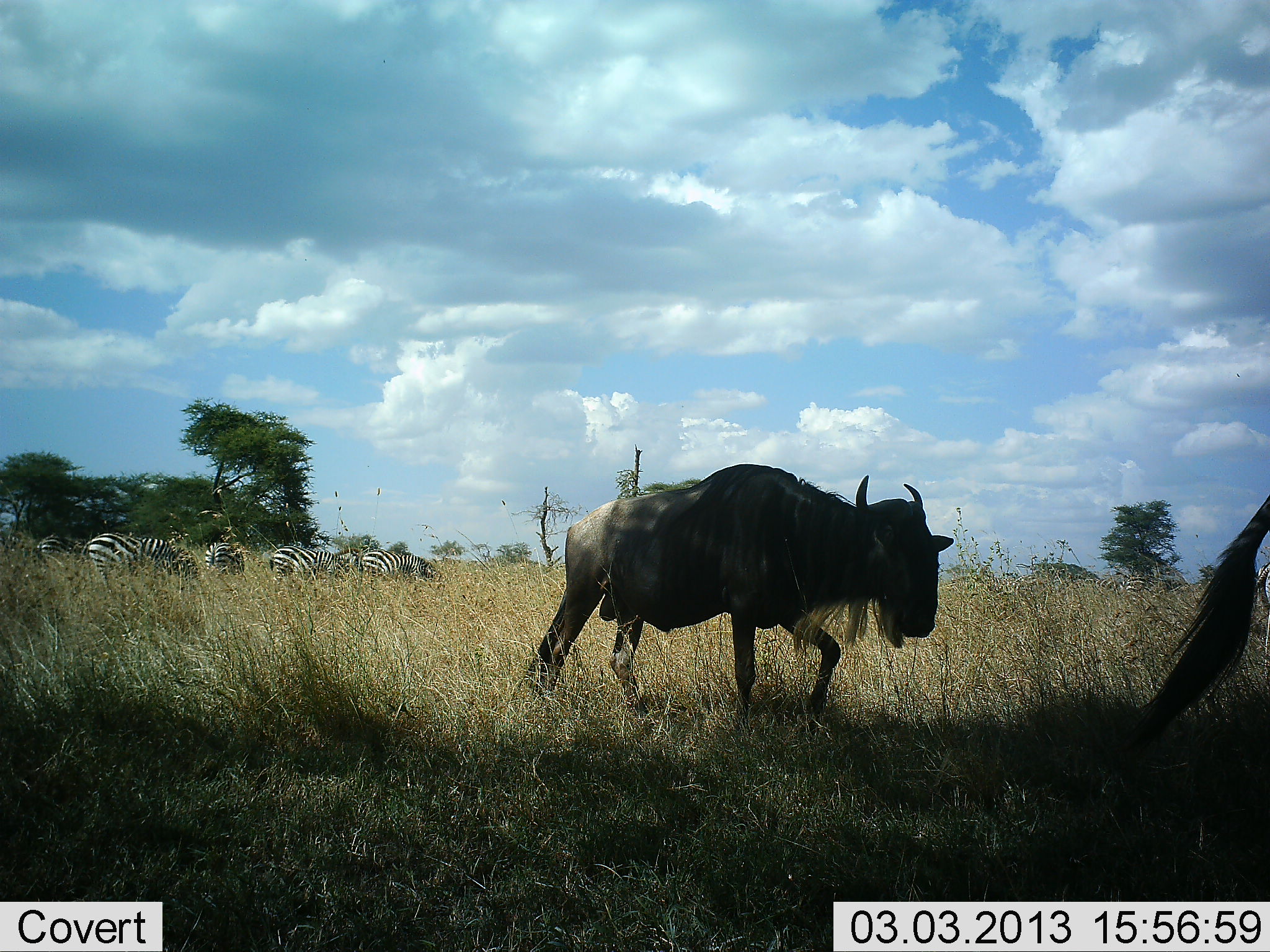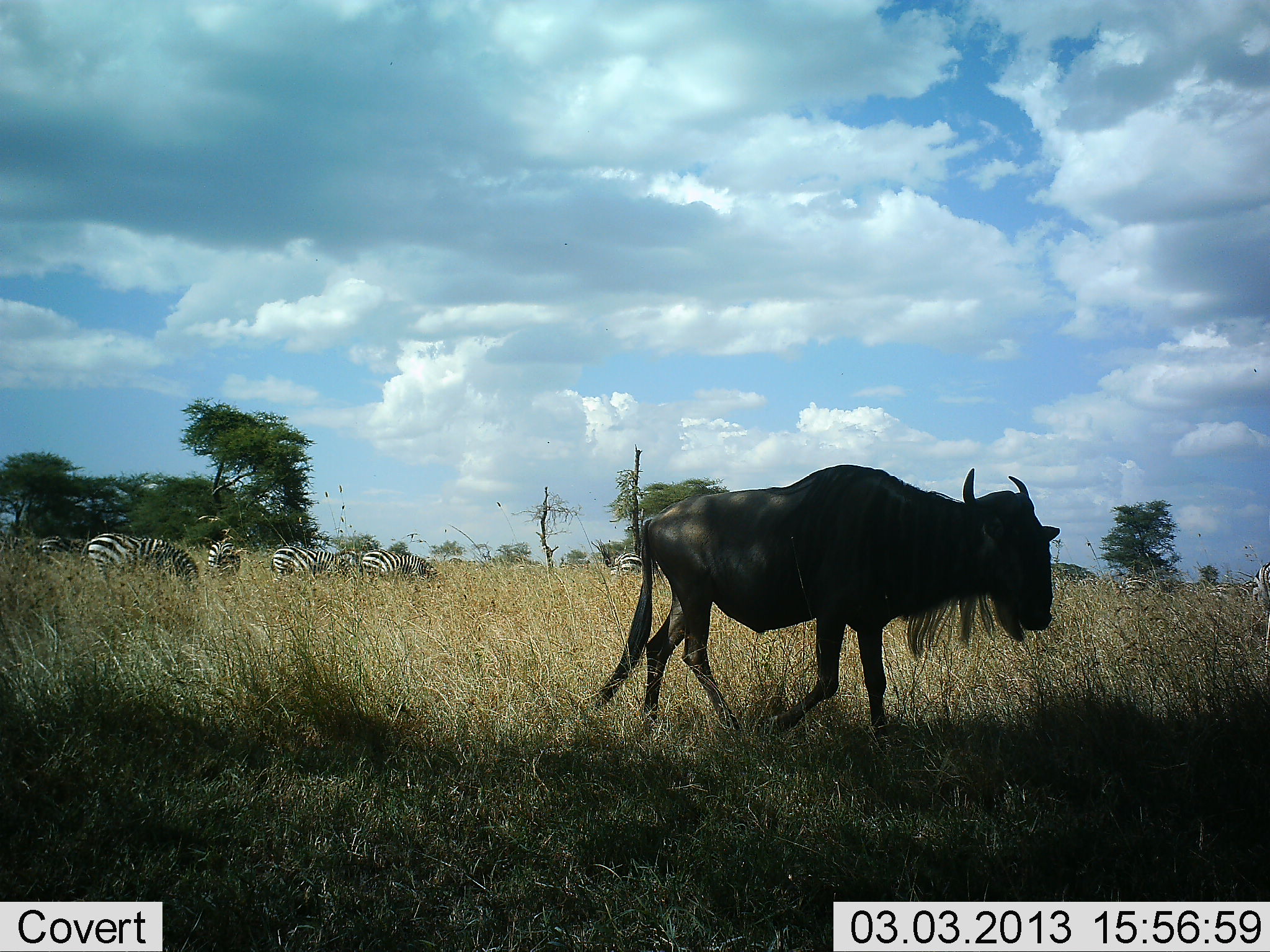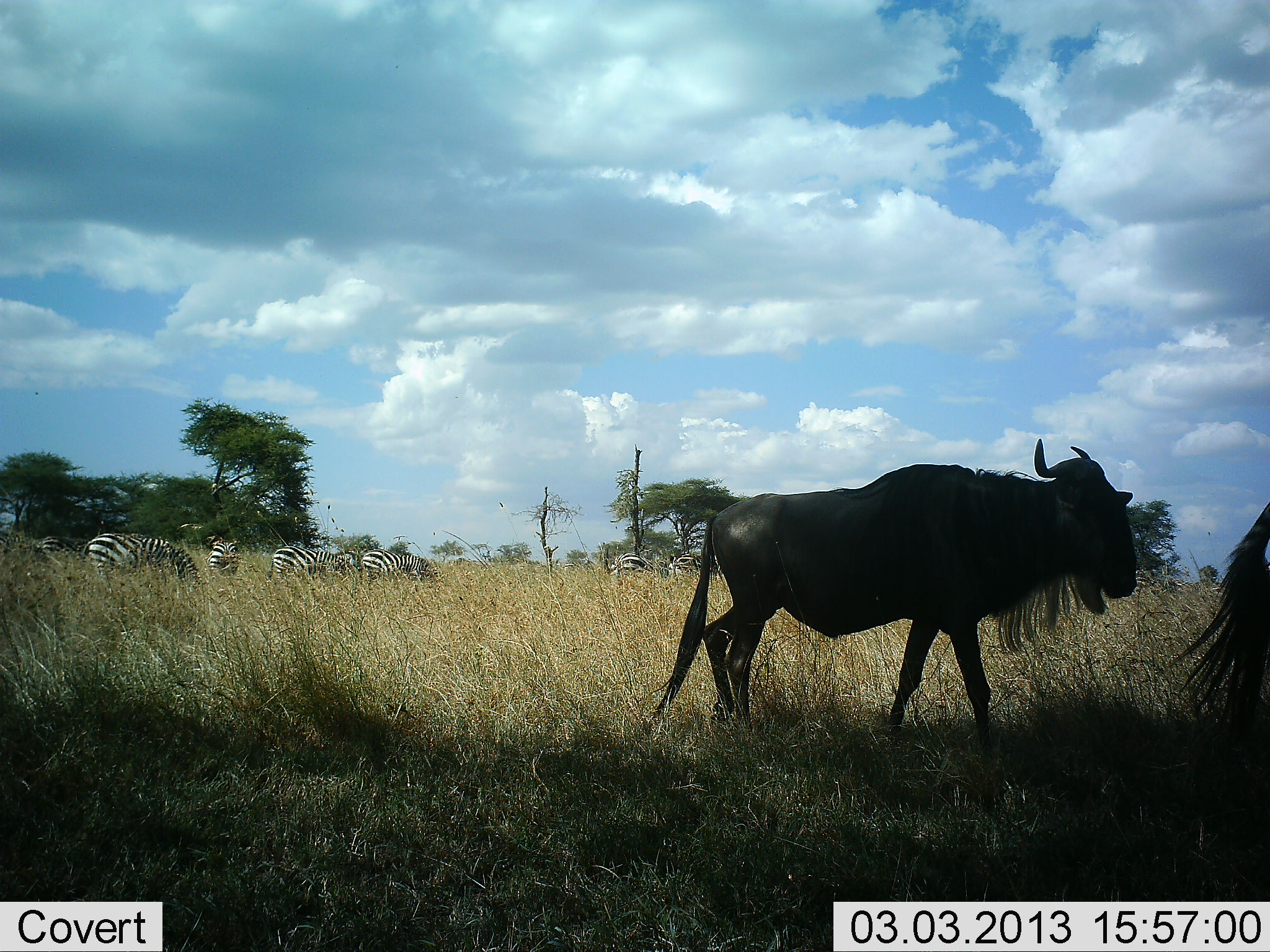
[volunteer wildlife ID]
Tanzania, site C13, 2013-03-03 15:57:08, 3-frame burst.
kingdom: Animalia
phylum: Chordata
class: Mammalia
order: Artiodactyla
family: Bovidae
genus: Connochaetes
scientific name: Connochaetes taurinus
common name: blue wildebeest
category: wildebeest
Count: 2.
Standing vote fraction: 0%.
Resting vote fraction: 0%.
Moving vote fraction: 100%.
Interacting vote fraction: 0%.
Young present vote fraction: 0%.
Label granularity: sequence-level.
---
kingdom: Animalia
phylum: Chordata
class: Mammalia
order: Perissodactyla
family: Equidae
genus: Equus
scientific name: Equus quagga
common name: plains zebra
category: zebra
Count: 8.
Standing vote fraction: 45%.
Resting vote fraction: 0%.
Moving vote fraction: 5%.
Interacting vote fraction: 5%.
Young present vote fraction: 0%.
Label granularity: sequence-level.